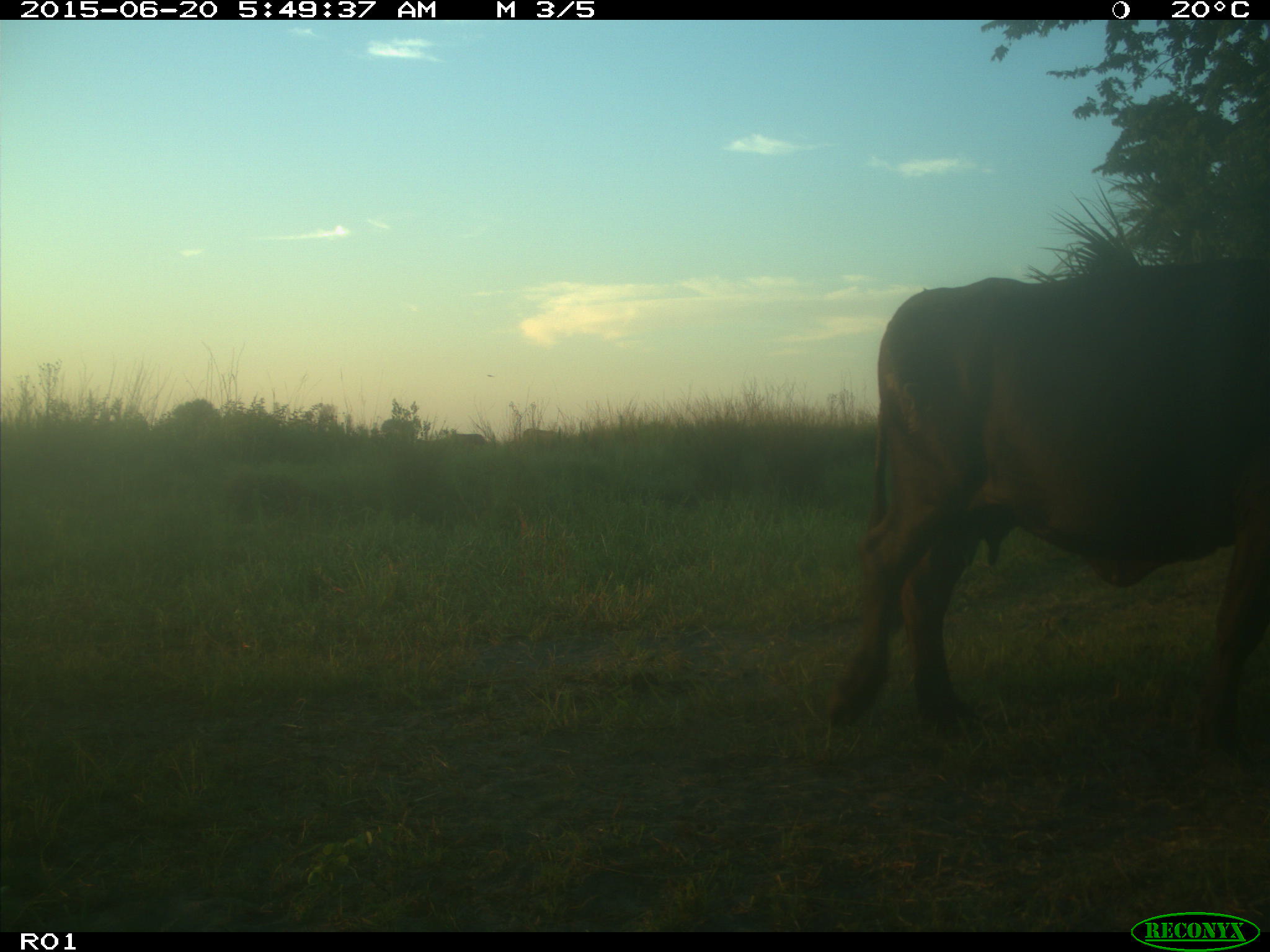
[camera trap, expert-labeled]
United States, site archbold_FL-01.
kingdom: Animalia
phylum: Chordata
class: Mammalia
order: Artiodactyla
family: Bovidae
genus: Bos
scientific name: Bos taurus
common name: domestic cow